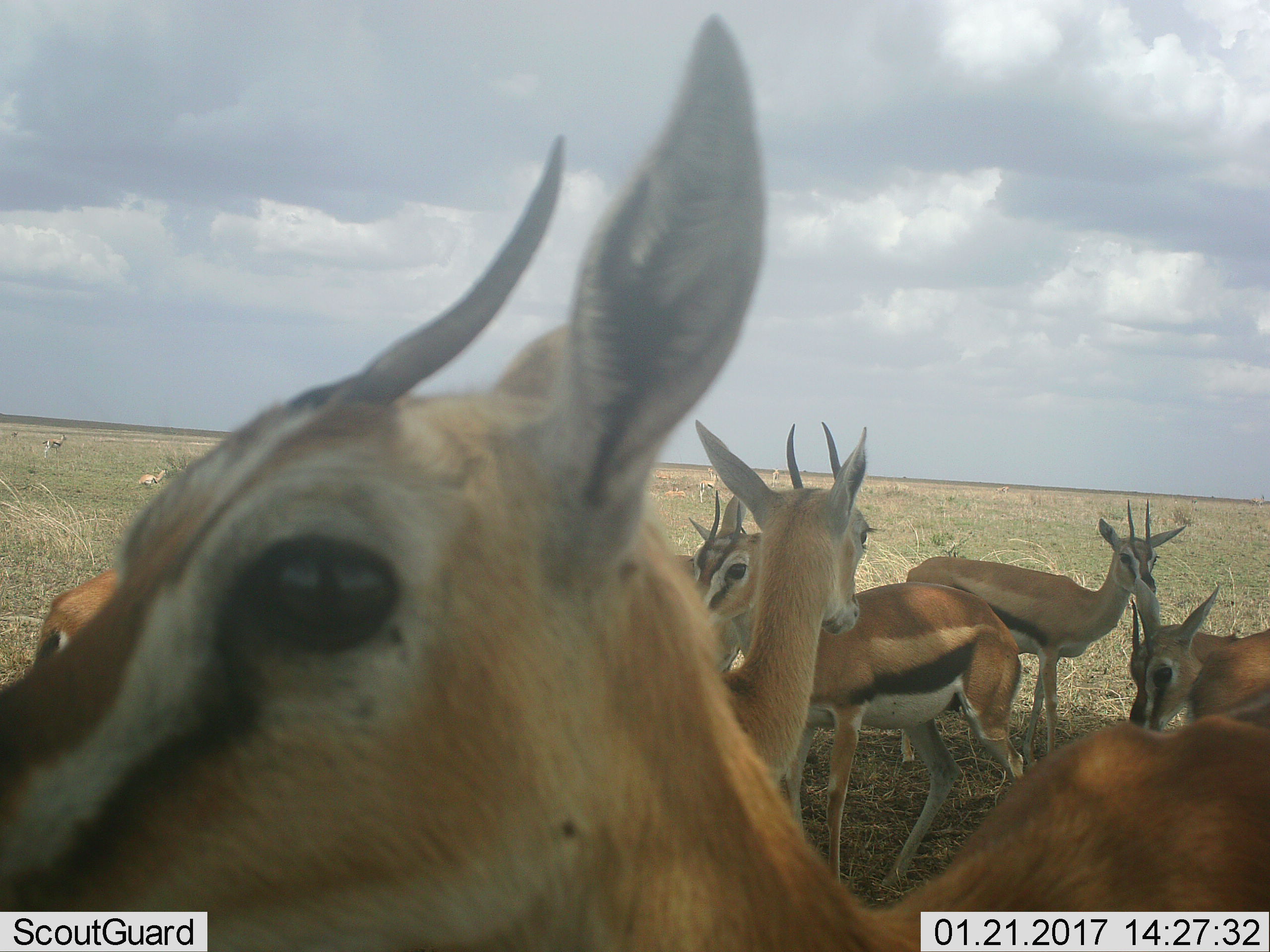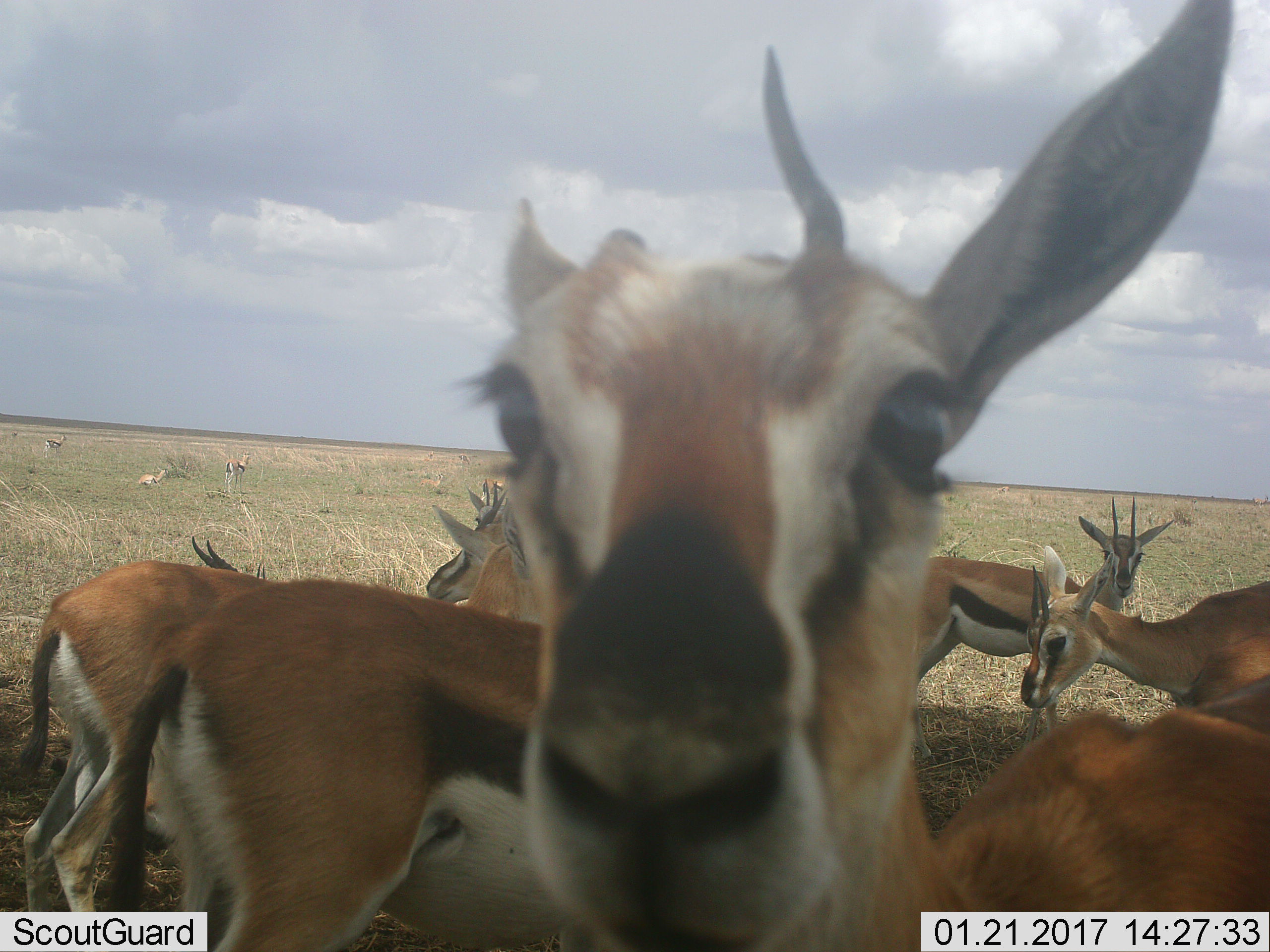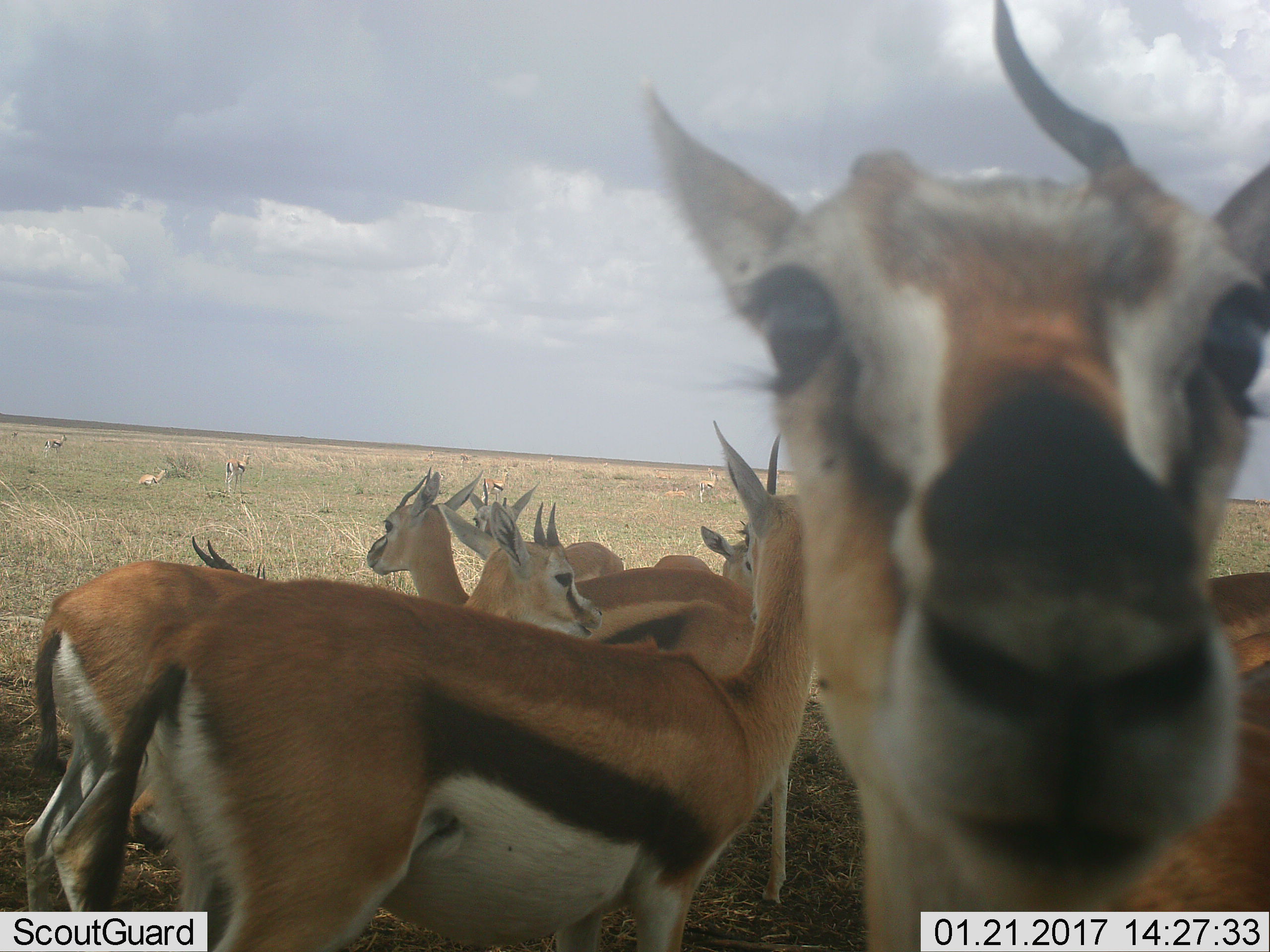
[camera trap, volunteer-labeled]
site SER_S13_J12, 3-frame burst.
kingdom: Animalia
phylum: Chordata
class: Mammalia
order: Artiodactyla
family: Bovidae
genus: Eudorcas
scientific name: Eudorcas thomsonii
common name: thomson's gazelle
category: gazellethomsons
Gazellethomsons (thomson's gazelle) (Eudorcas thomsonii), count 11-50. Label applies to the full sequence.